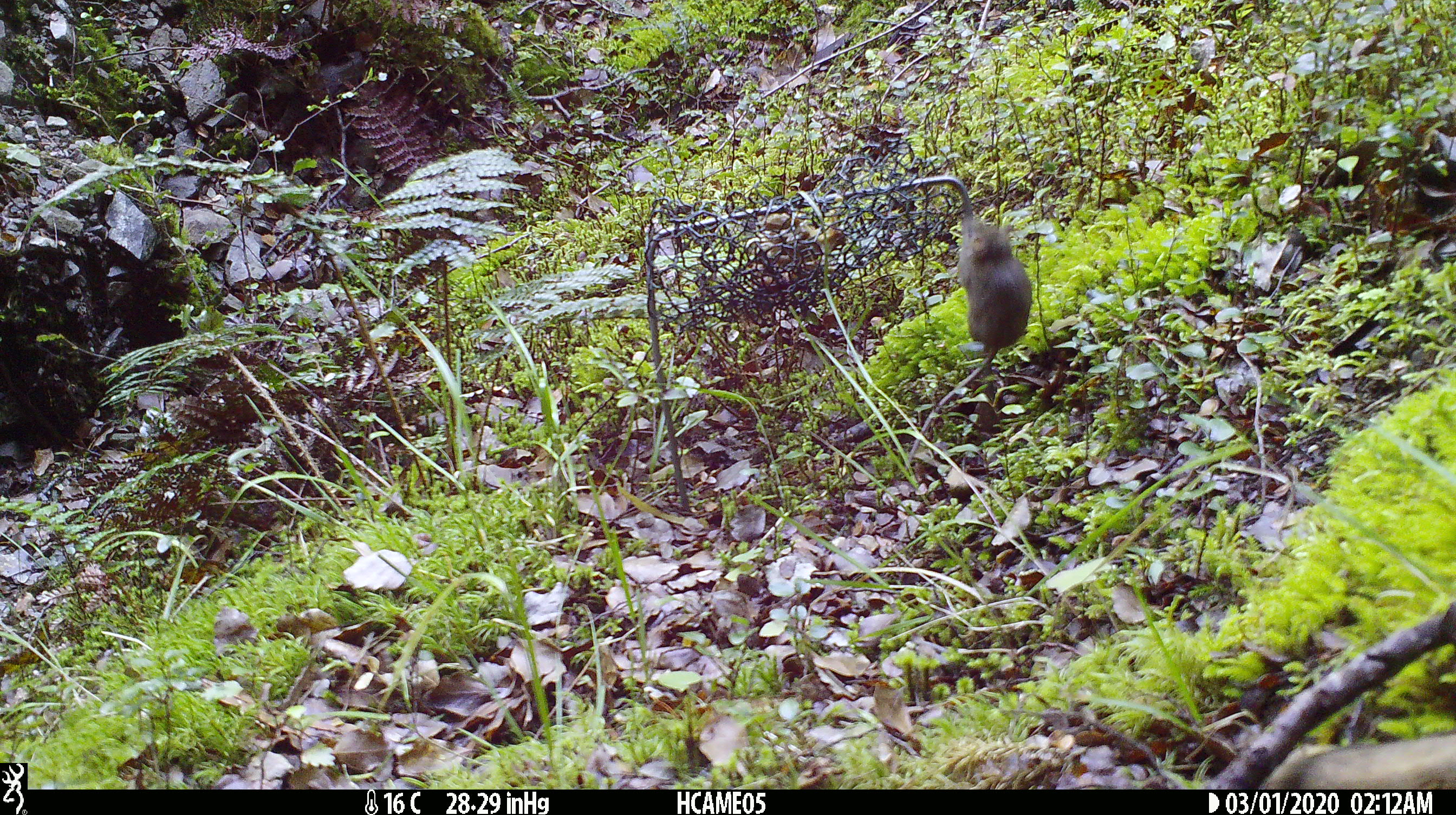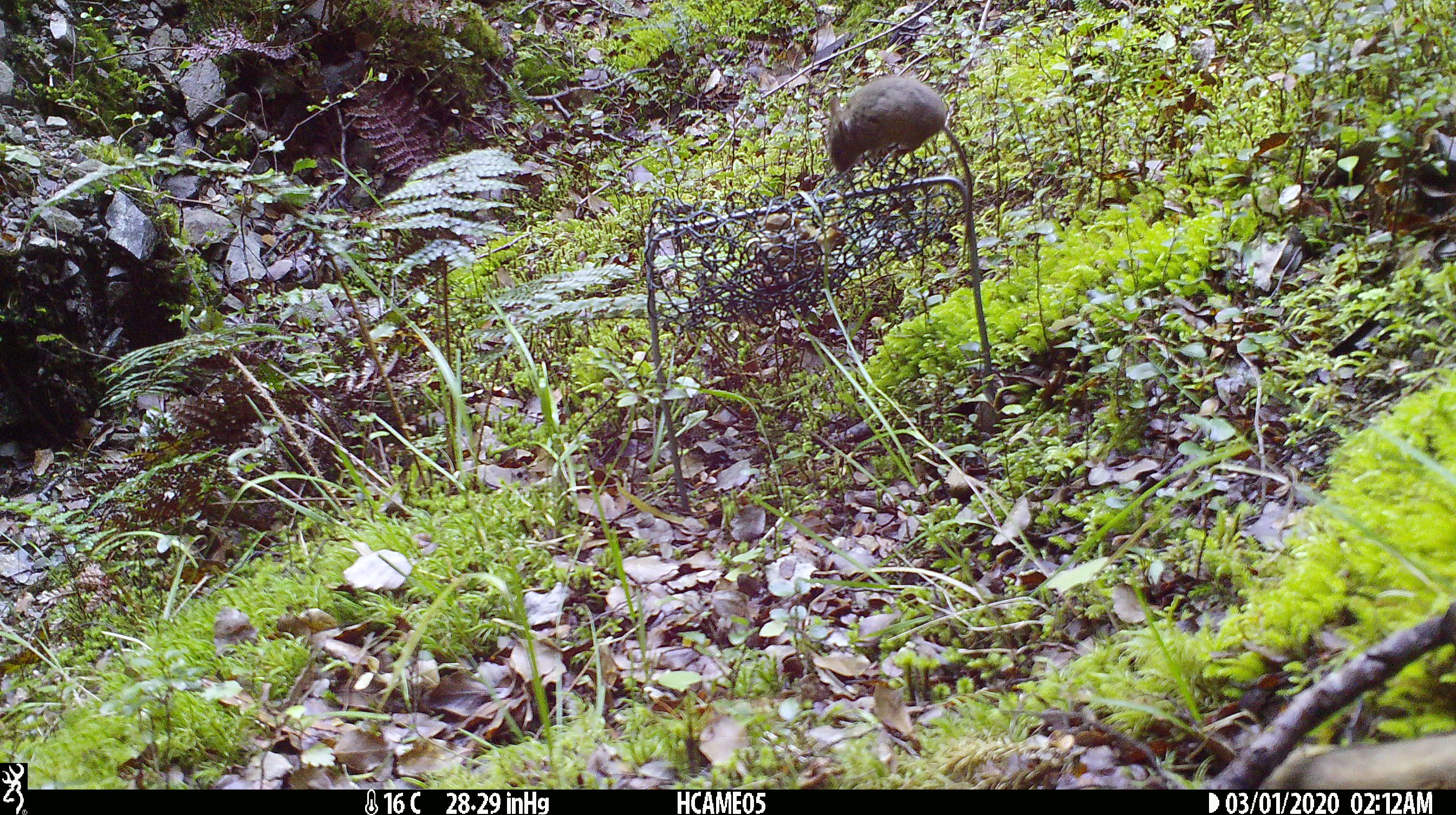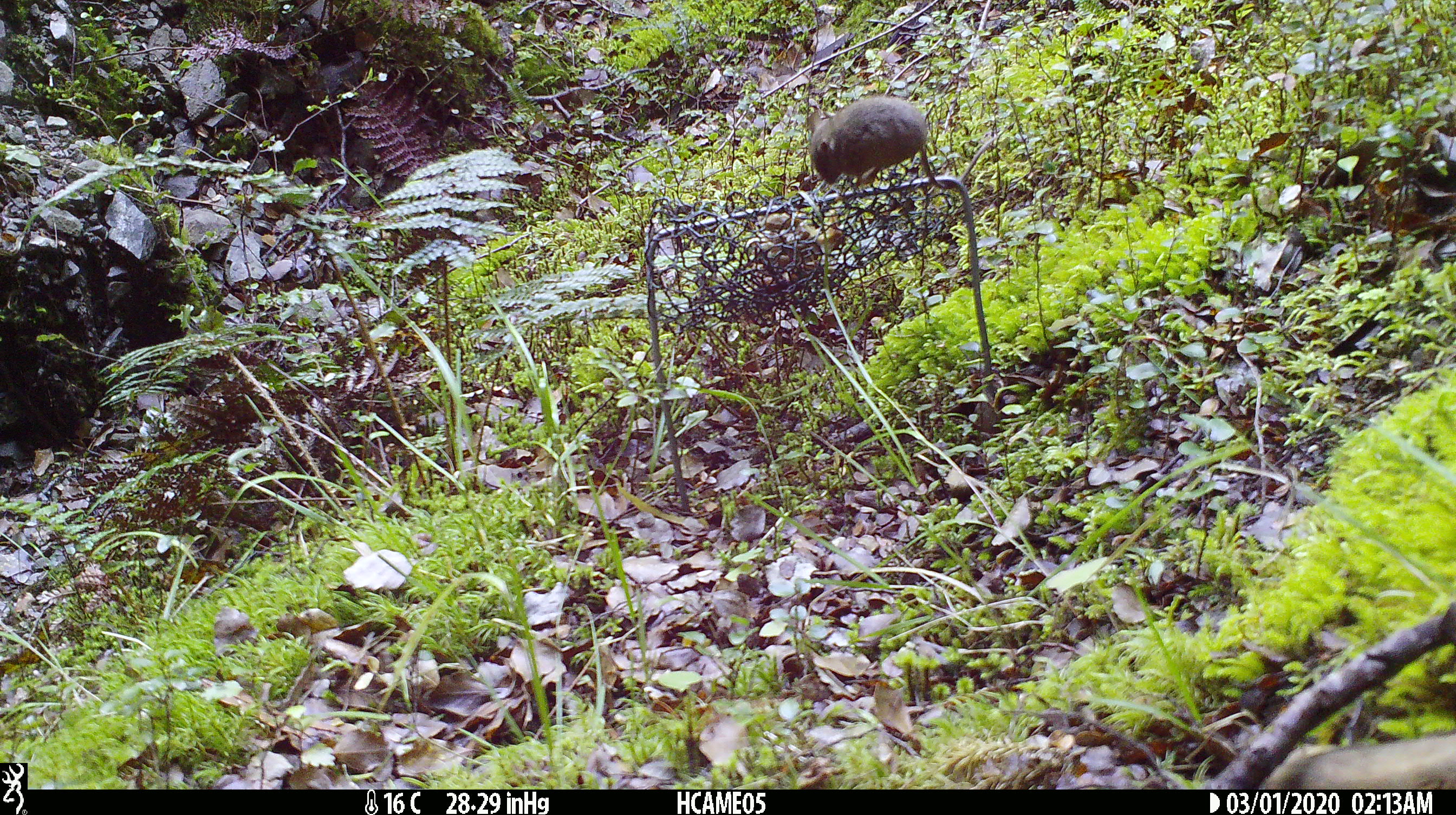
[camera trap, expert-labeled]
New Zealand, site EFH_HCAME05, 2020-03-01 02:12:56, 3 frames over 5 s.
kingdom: Animalia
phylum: Chordata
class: Mammalia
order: Rodentia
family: Muridae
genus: Mus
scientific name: Mus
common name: mouse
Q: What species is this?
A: Mouse (Mus).